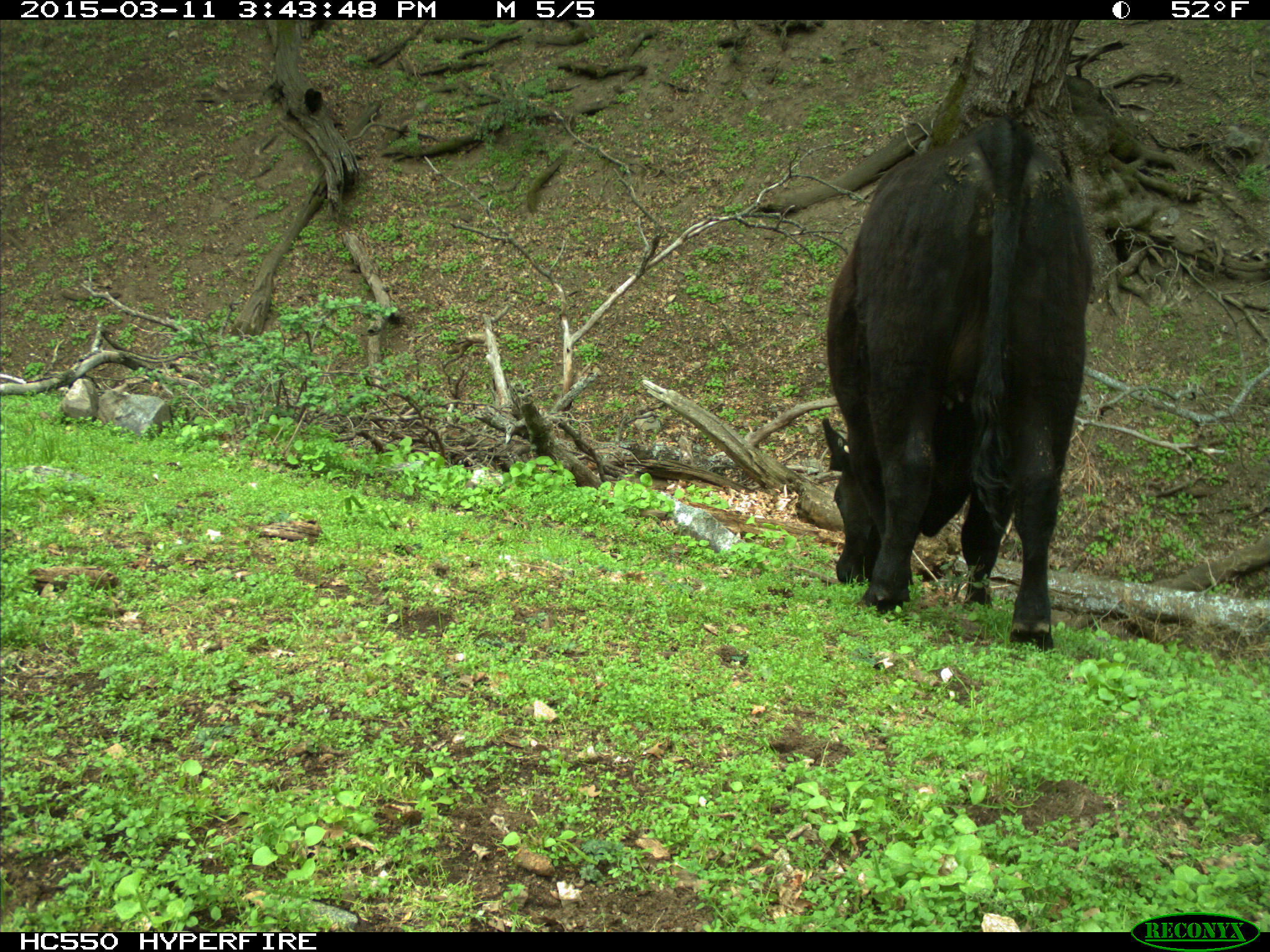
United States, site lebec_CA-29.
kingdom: Animalia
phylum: Chordata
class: Mammalia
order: Artiodactyla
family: Bovidae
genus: Bos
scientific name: Bos taurus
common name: domestic cow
Bos taurus (domestic cow).